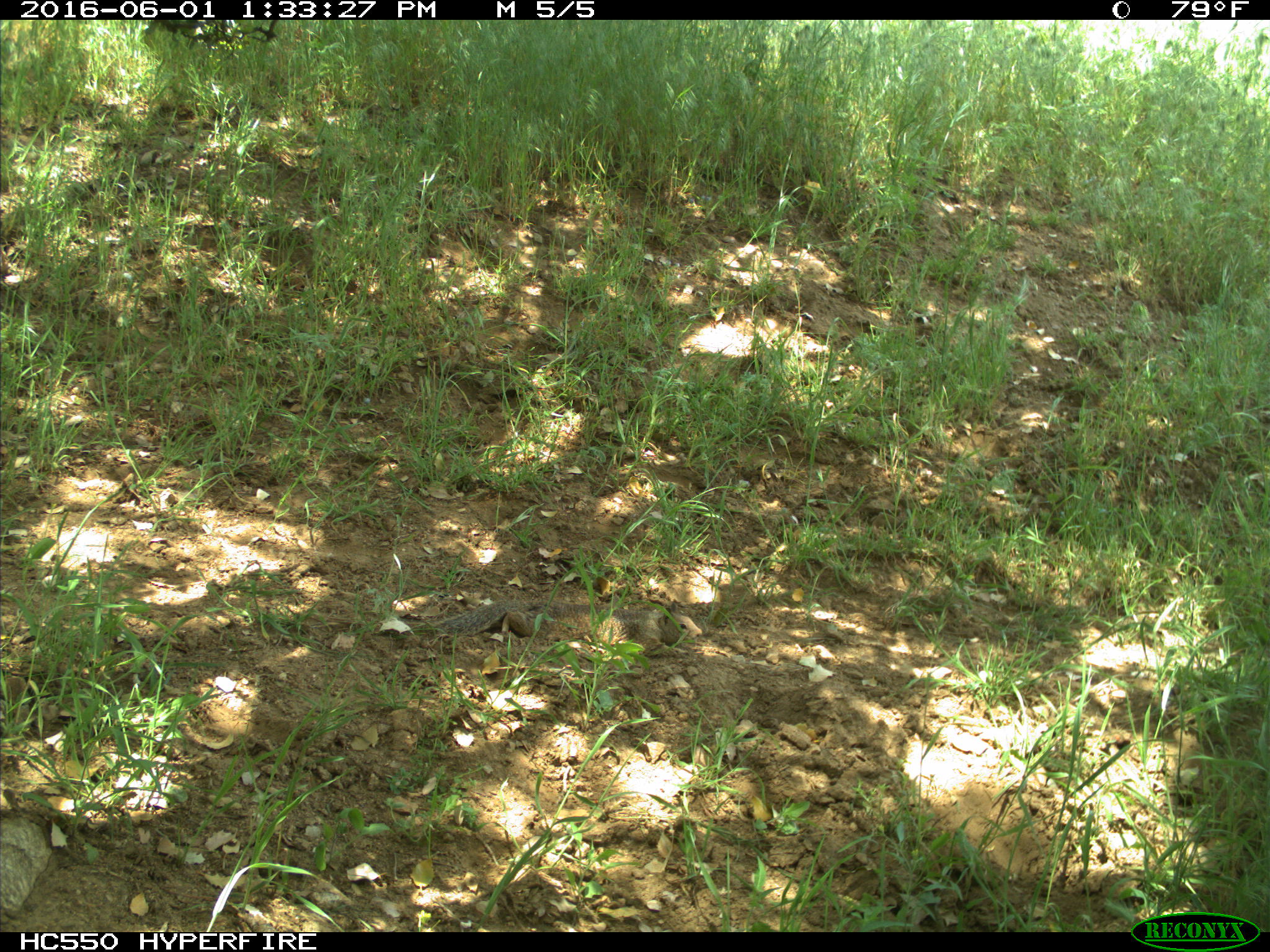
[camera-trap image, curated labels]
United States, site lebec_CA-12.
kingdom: Animalia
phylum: Chordata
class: Mammalia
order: Rodentia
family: Sciuridae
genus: Otospermophilus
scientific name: Otospermophilus beecheyi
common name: california ground squirrel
Otospermophilus beecheyi (california ground squirrel).